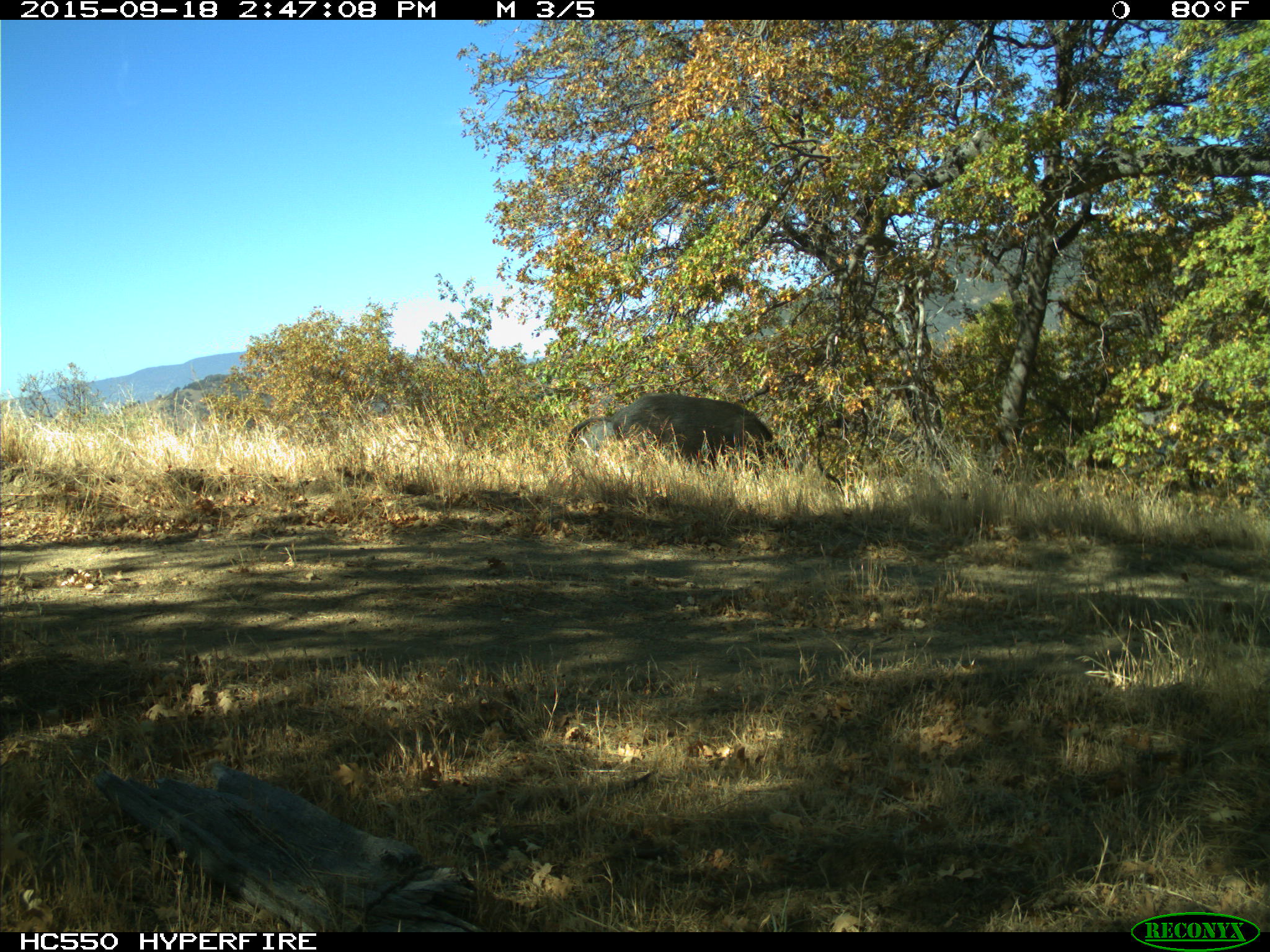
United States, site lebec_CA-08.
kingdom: Animalia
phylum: Chordata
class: Mammalia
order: Artiodactyla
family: Suidae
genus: Sus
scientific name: Sus scrofa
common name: wild boar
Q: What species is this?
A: Sus scrofa (wild boar).